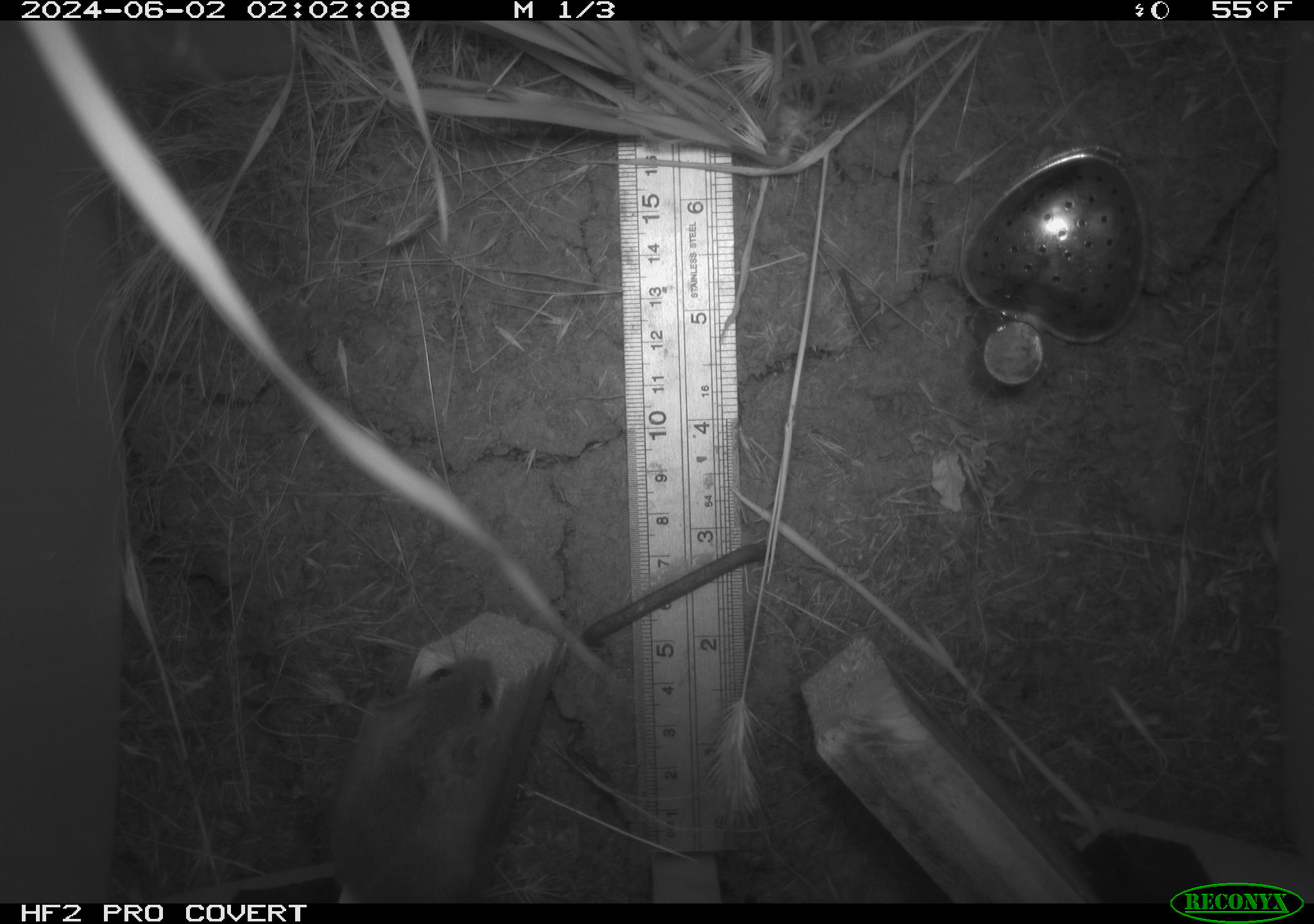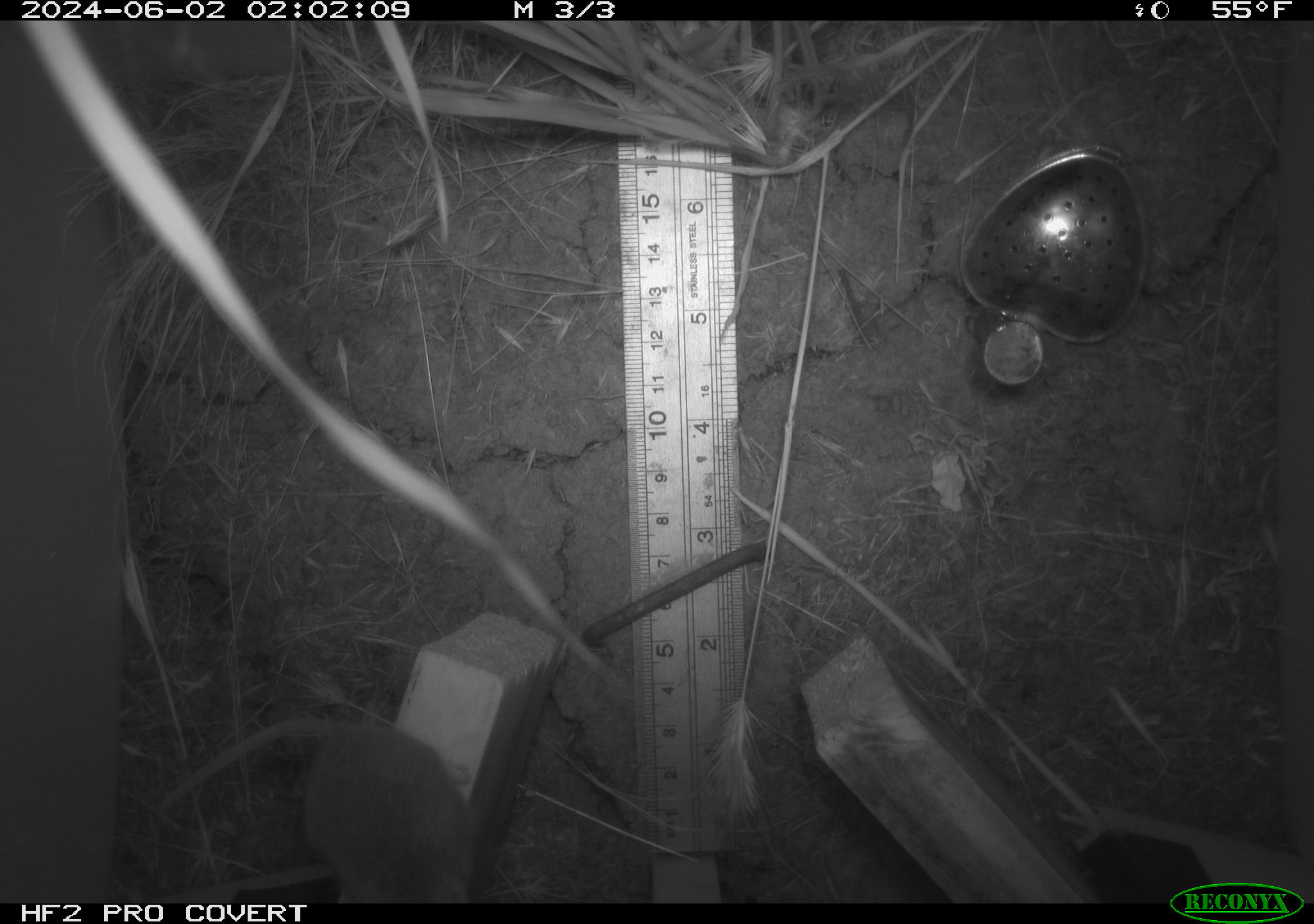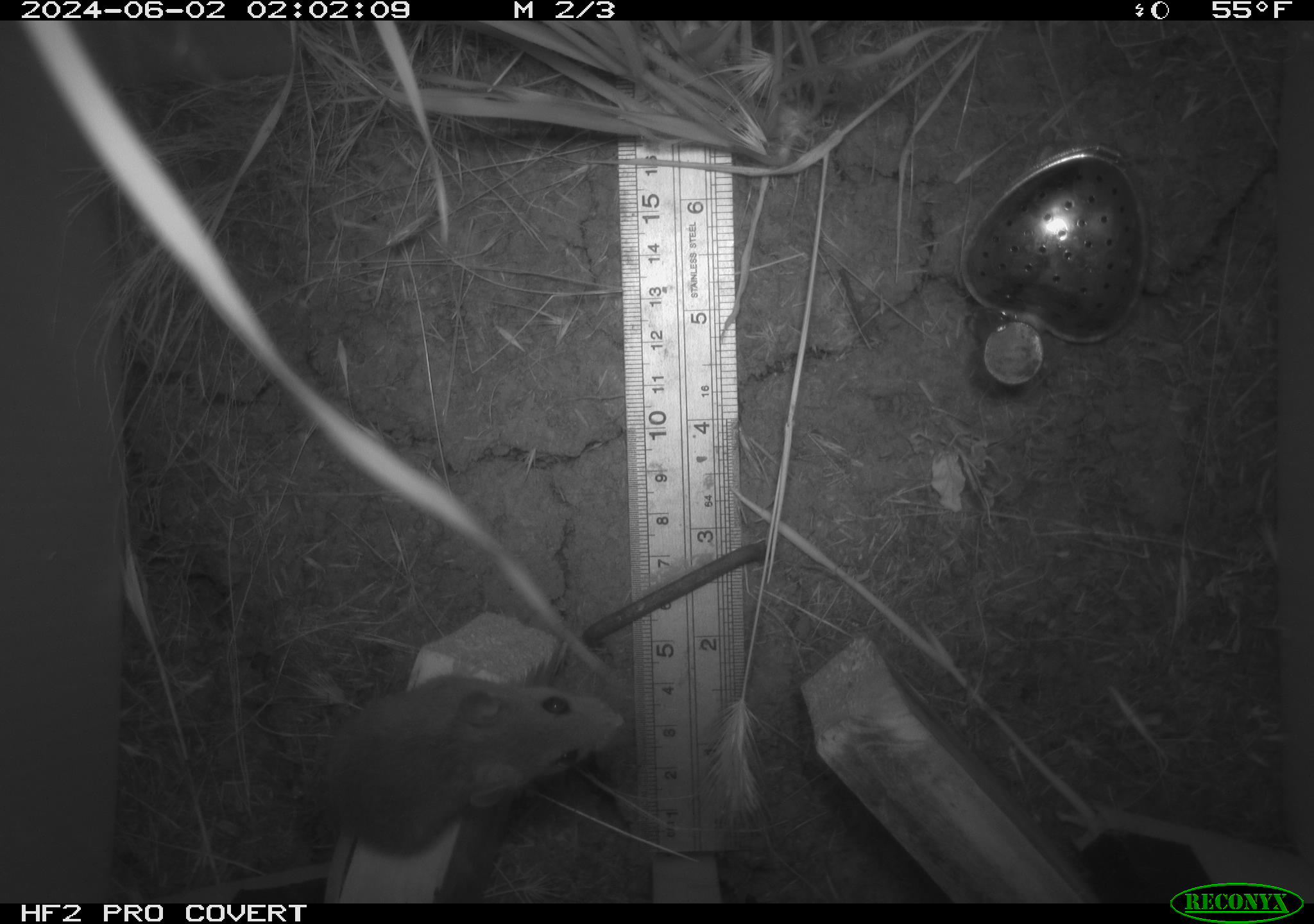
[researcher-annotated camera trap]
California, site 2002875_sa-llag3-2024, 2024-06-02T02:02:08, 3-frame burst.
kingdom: Animalia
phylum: Chordata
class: Mammalia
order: Rodentia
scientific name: Rodentia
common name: rodent